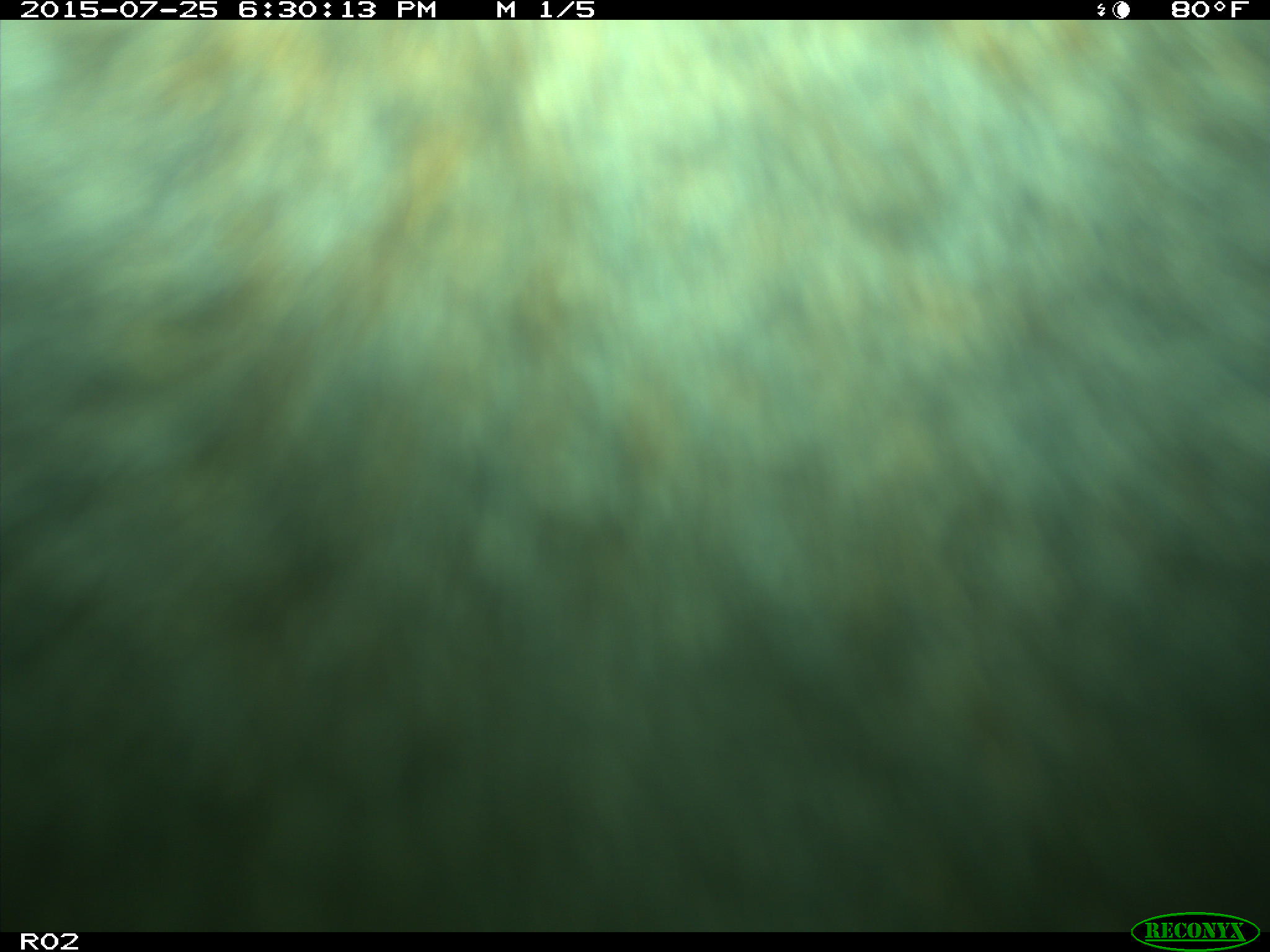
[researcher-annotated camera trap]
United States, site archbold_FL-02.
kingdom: Animalia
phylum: Chordata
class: Mammalia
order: Artiodactyla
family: Bovidae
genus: Bos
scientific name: Bos taurus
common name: domestic cow